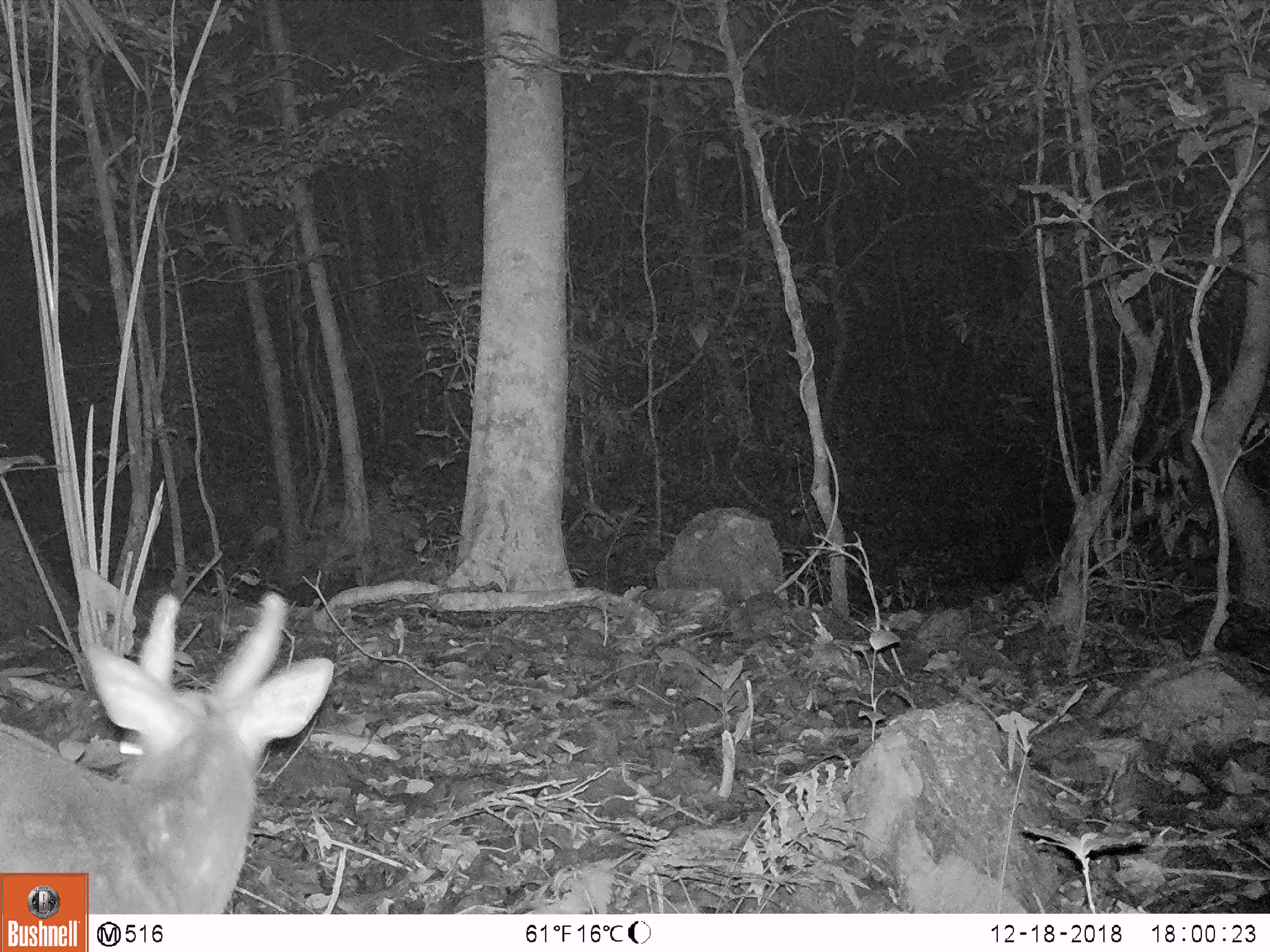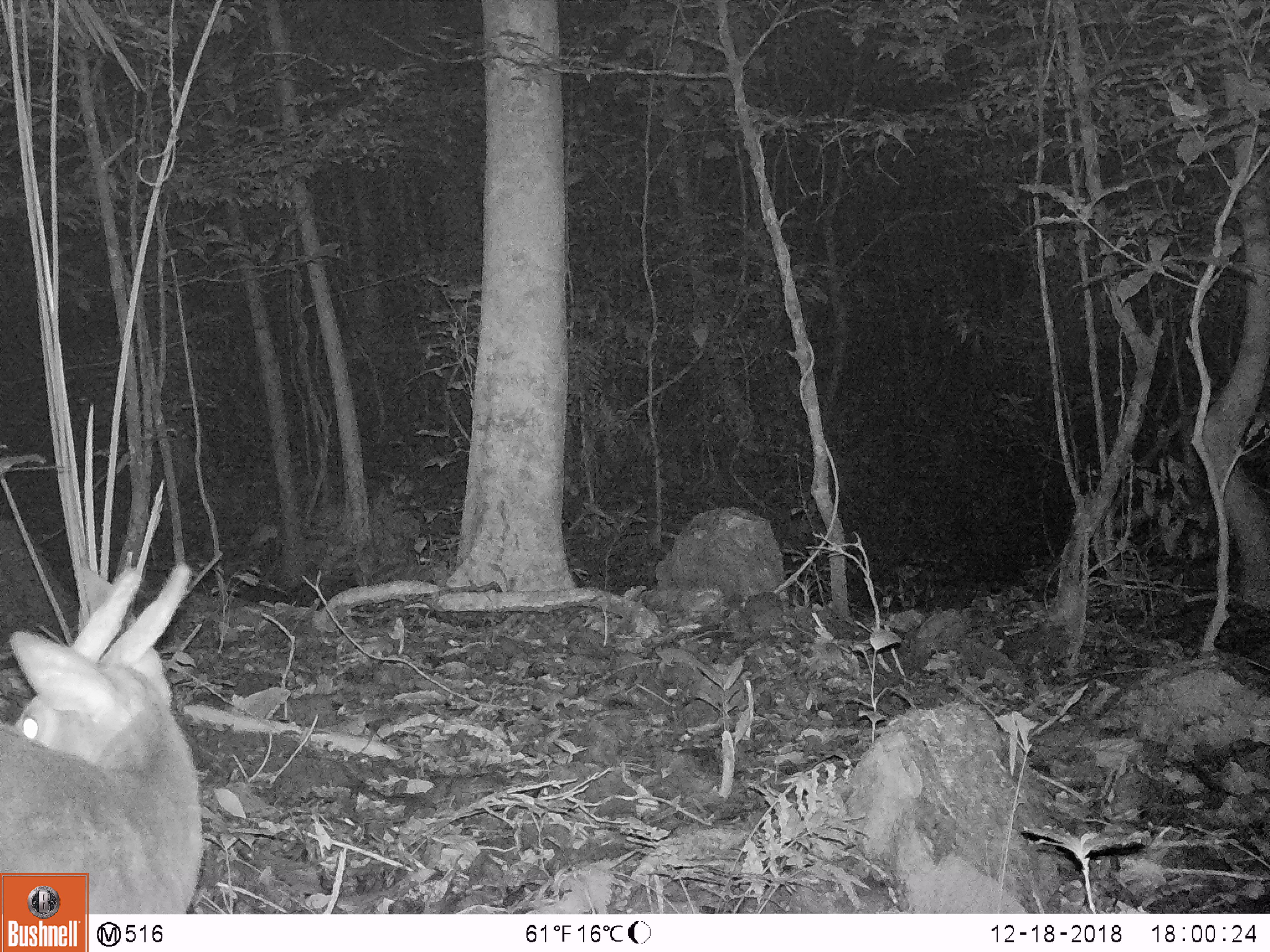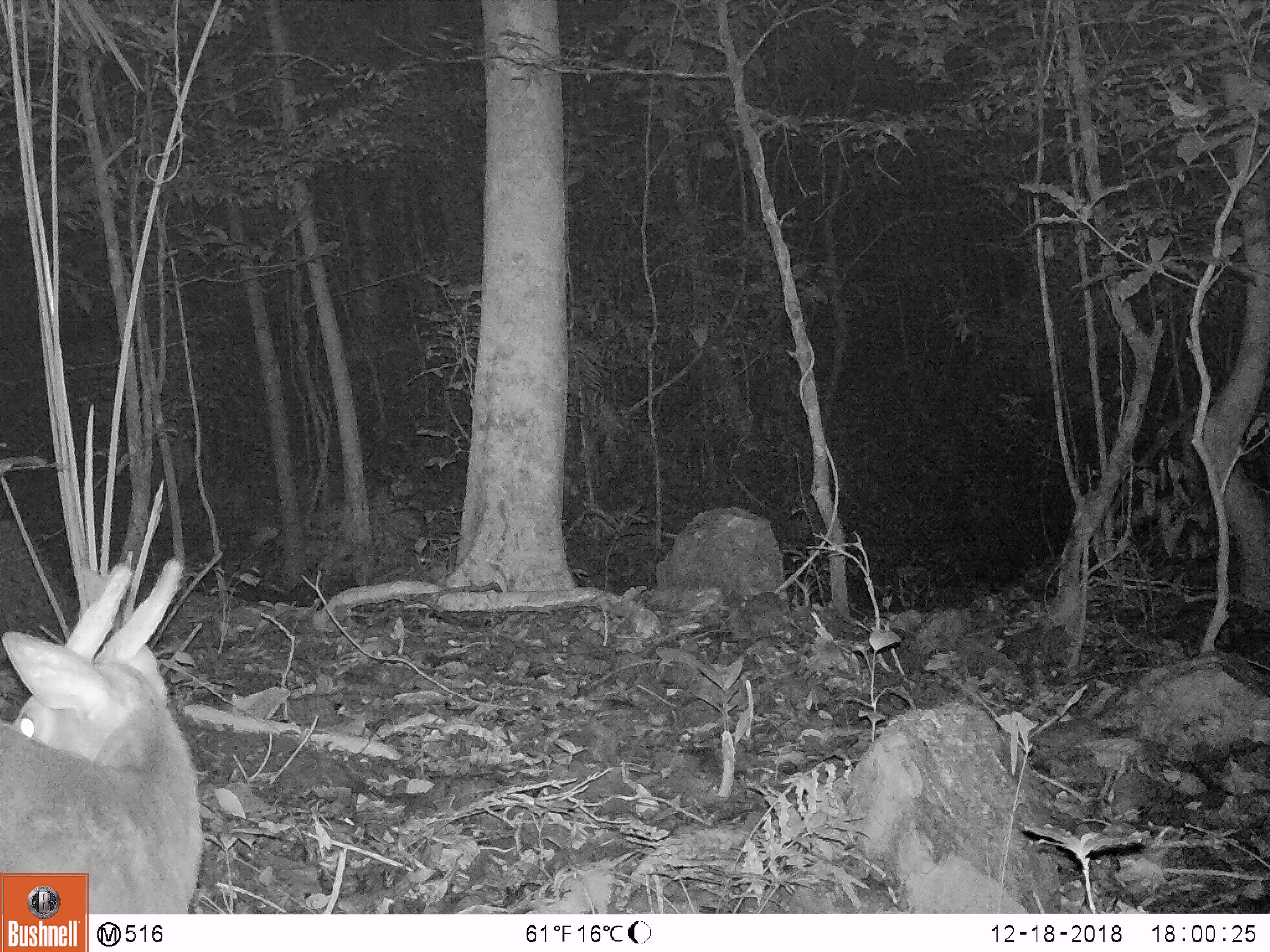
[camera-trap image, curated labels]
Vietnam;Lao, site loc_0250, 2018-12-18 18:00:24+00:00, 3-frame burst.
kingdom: Animalia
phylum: Chordata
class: Mammalia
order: Artiodactyla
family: Cervidae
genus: Muntiacus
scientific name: Muntiacus vuquangensis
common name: large-antlered muntjac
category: large antlered muntjac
Large antlered muntjac (large-antlered muntjac) (Muntiacus vuquangensis). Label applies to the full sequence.